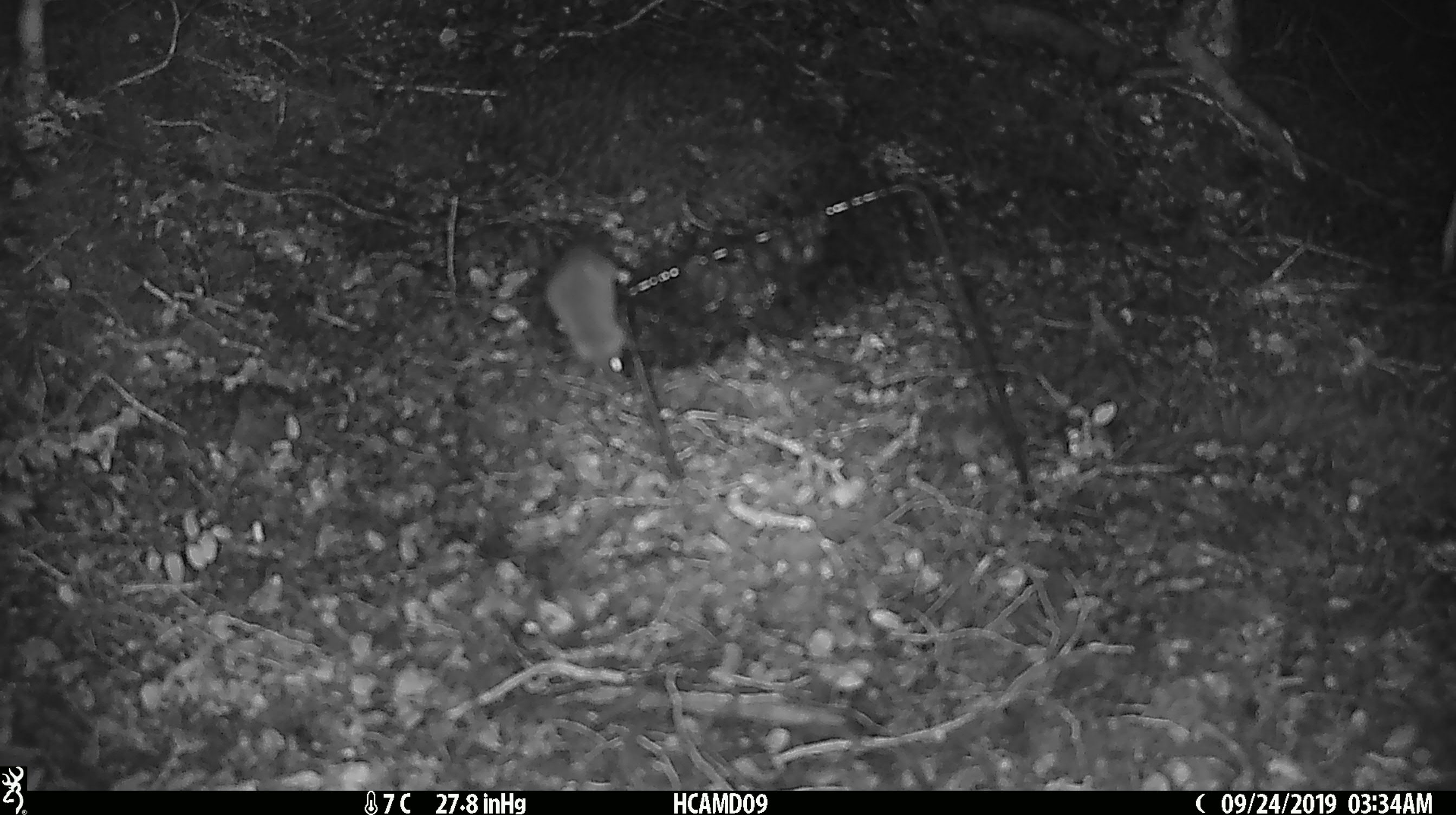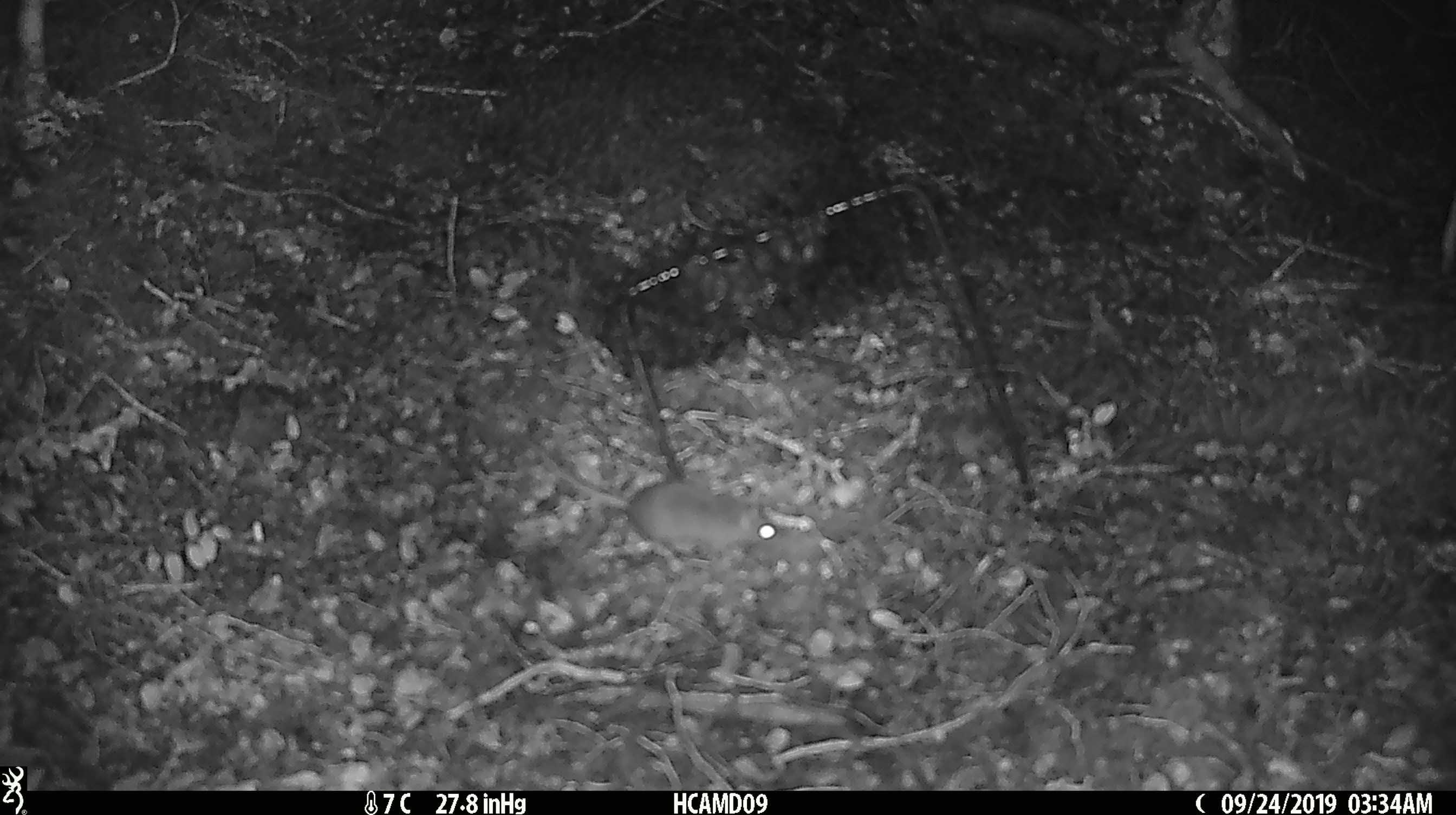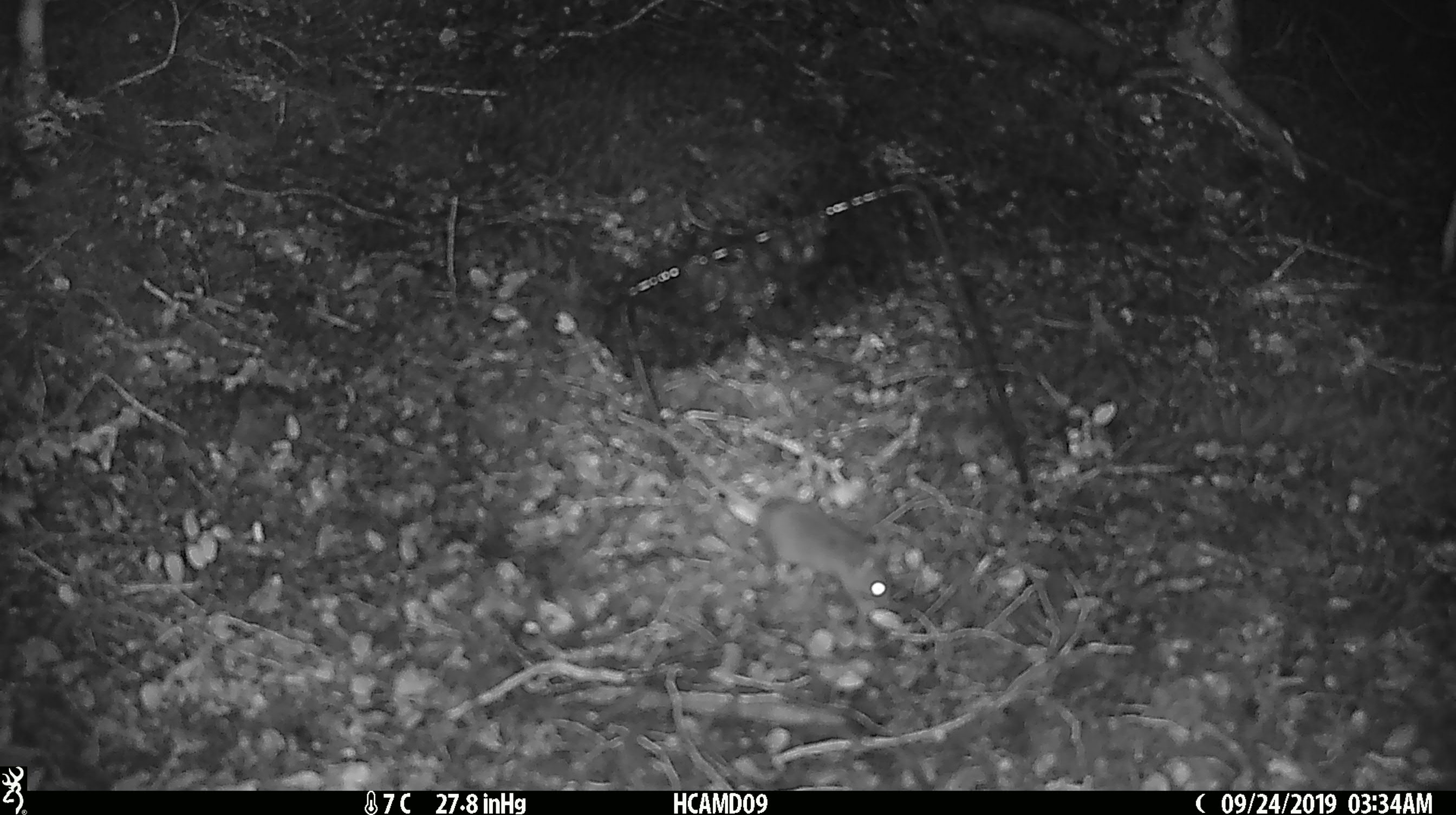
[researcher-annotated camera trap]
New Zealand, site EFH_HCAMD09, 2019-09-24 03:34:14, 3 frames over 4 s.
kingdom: Animalia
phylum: Chordata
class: Mammalia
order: Rodentia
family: Muridae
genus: Mus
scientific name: Mus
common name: mouse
Mouse (Mus).